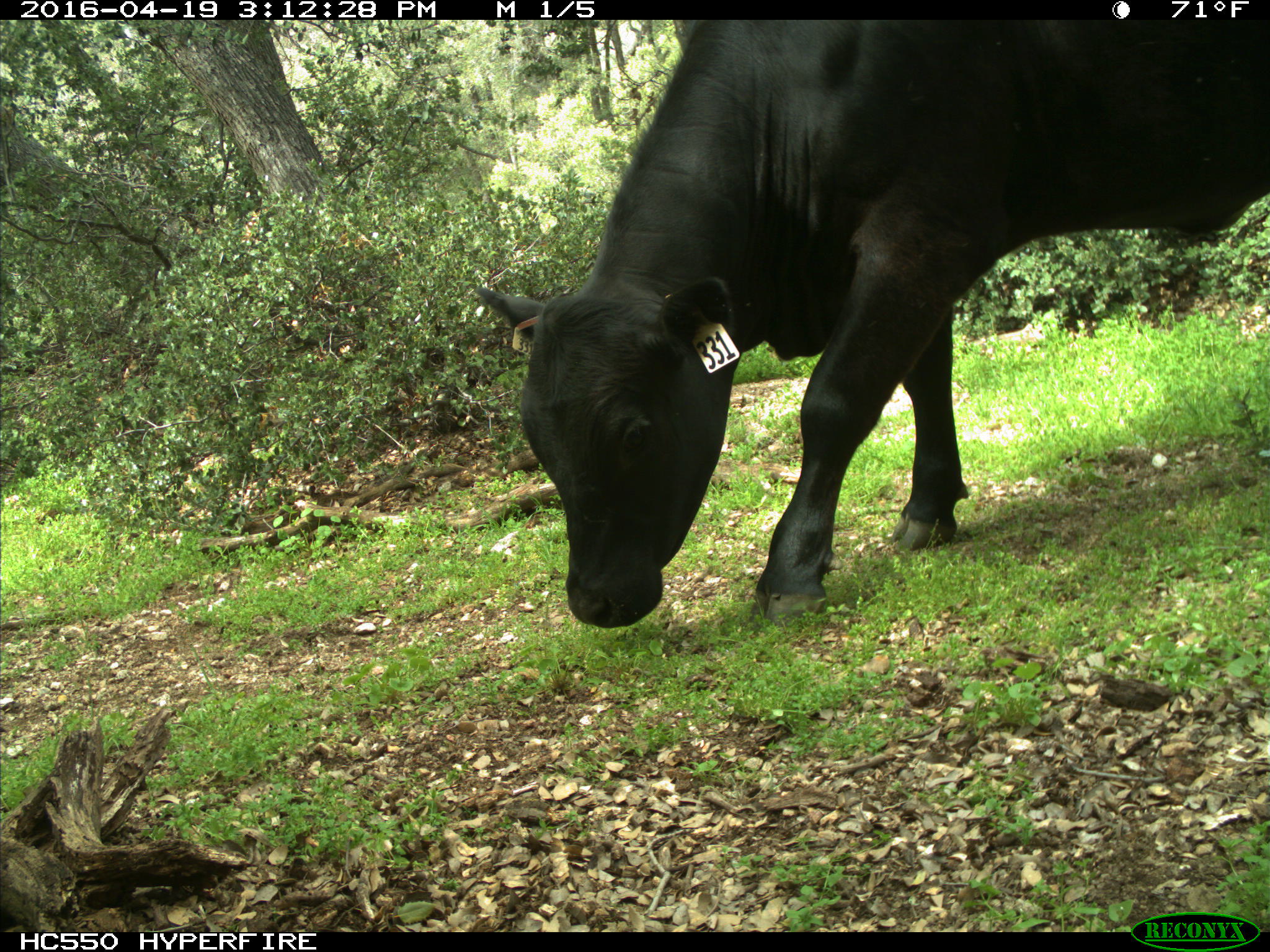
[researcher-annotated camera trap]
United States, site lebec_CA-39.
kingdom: Animalia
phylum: Chordata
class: Mammalia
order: Artiodactyla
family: Bovidae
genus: Bos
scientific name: Bos taurus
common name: domestic cow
Bos taurus (domestic cow).